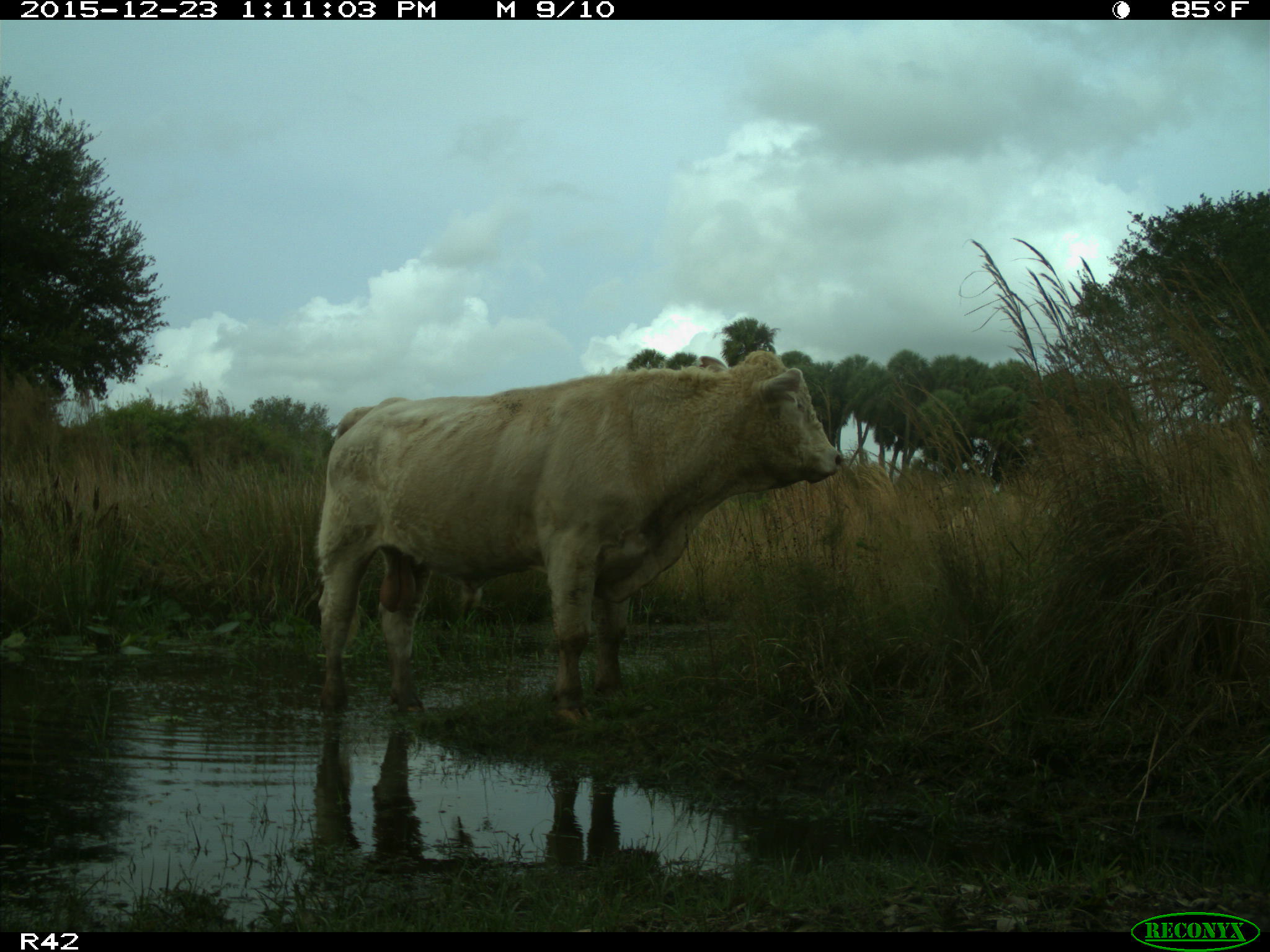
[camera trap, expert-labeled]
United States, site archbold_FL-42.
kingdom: Animalia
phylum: Chordata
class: Mammalia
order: Artiodactyla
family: Bovidae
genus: Bos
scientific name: Bos taurus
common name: domestic cow